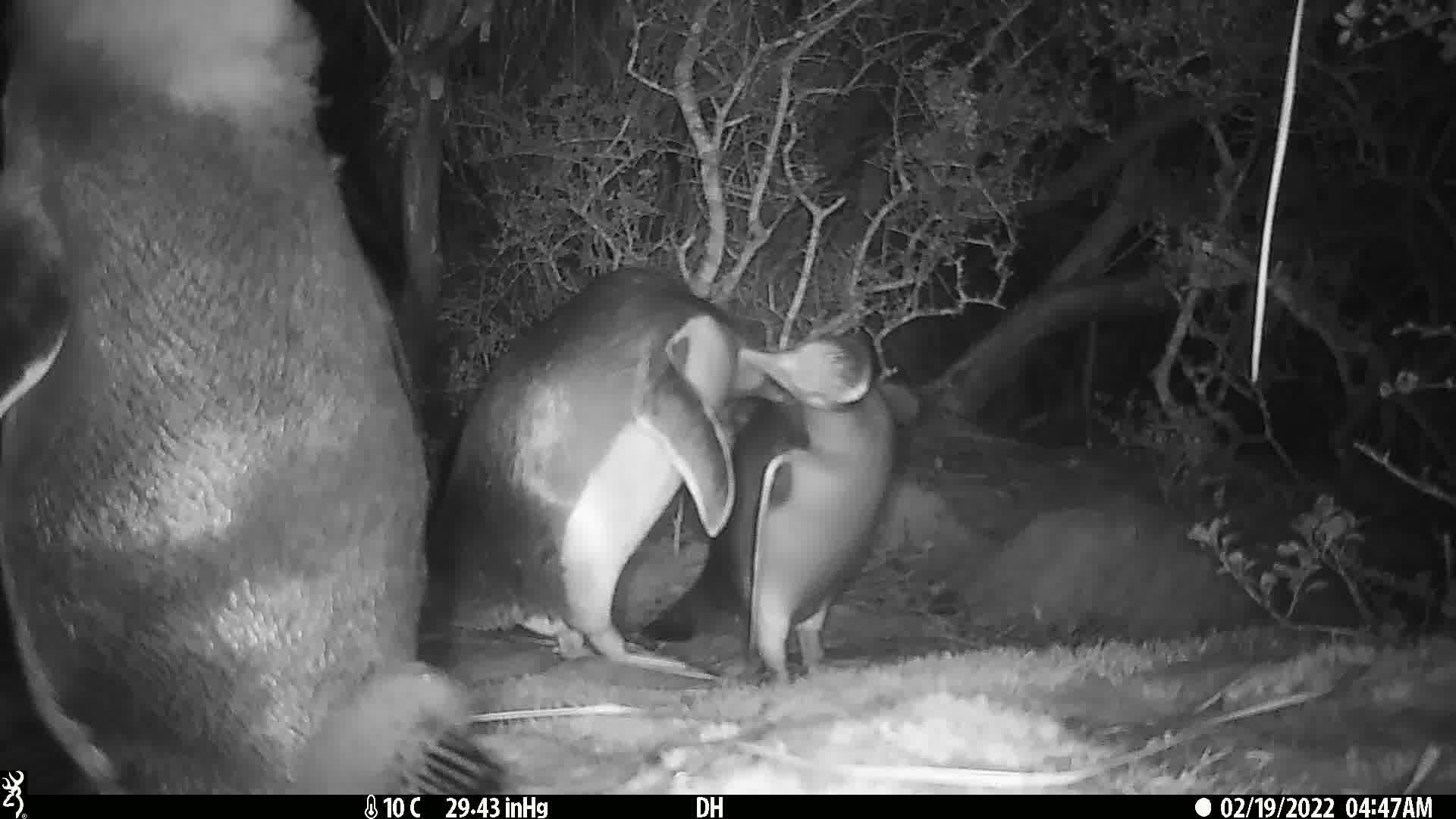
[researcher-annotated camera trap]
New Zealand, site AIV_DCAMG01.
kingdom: Animalia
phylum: Chordata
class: Aves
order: Sphenisciformes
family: Spheniscidae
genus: Megadyptes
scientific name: Megadyptes antipodes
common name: yellow-eyed penguin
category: yellow eyed penguin